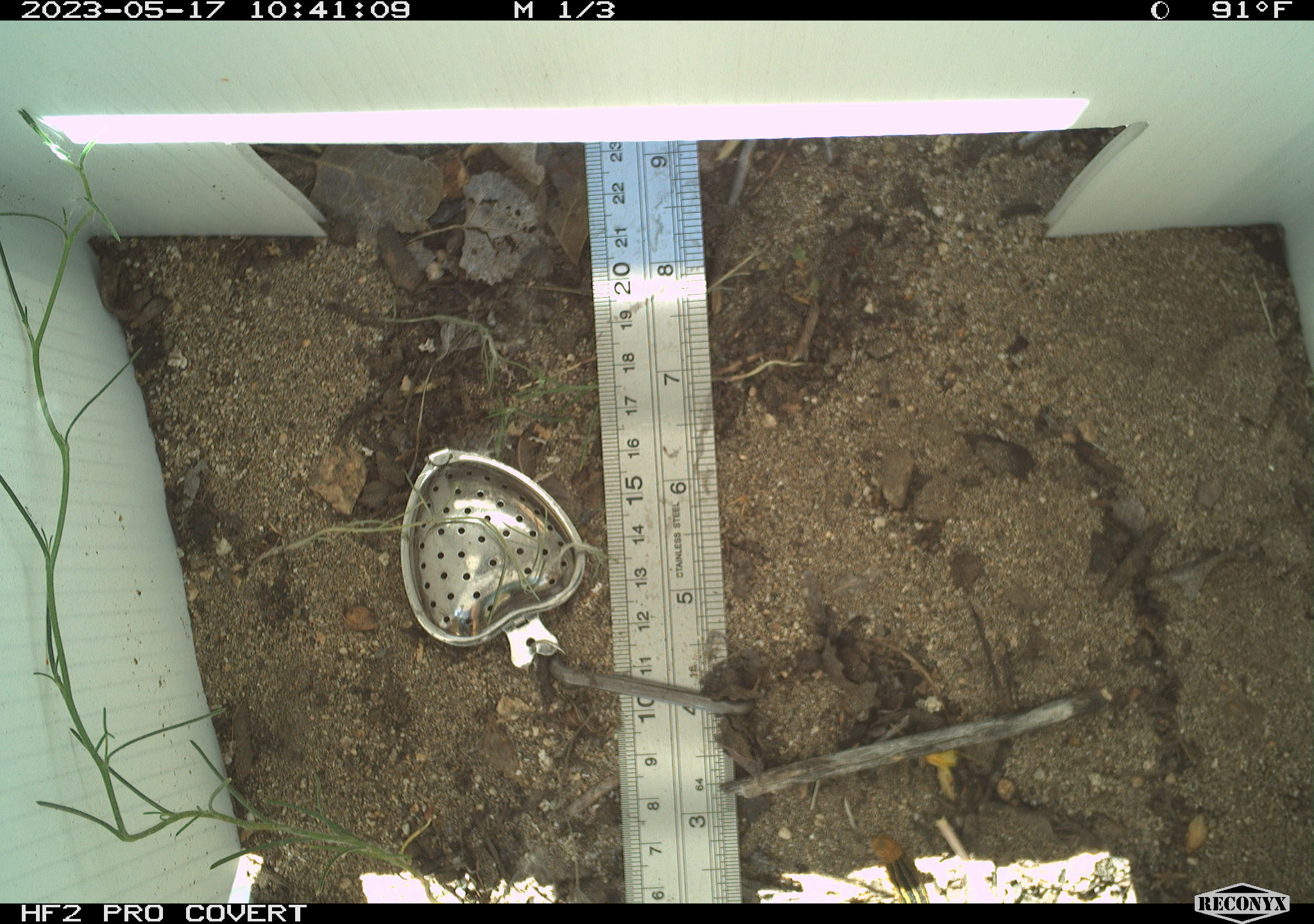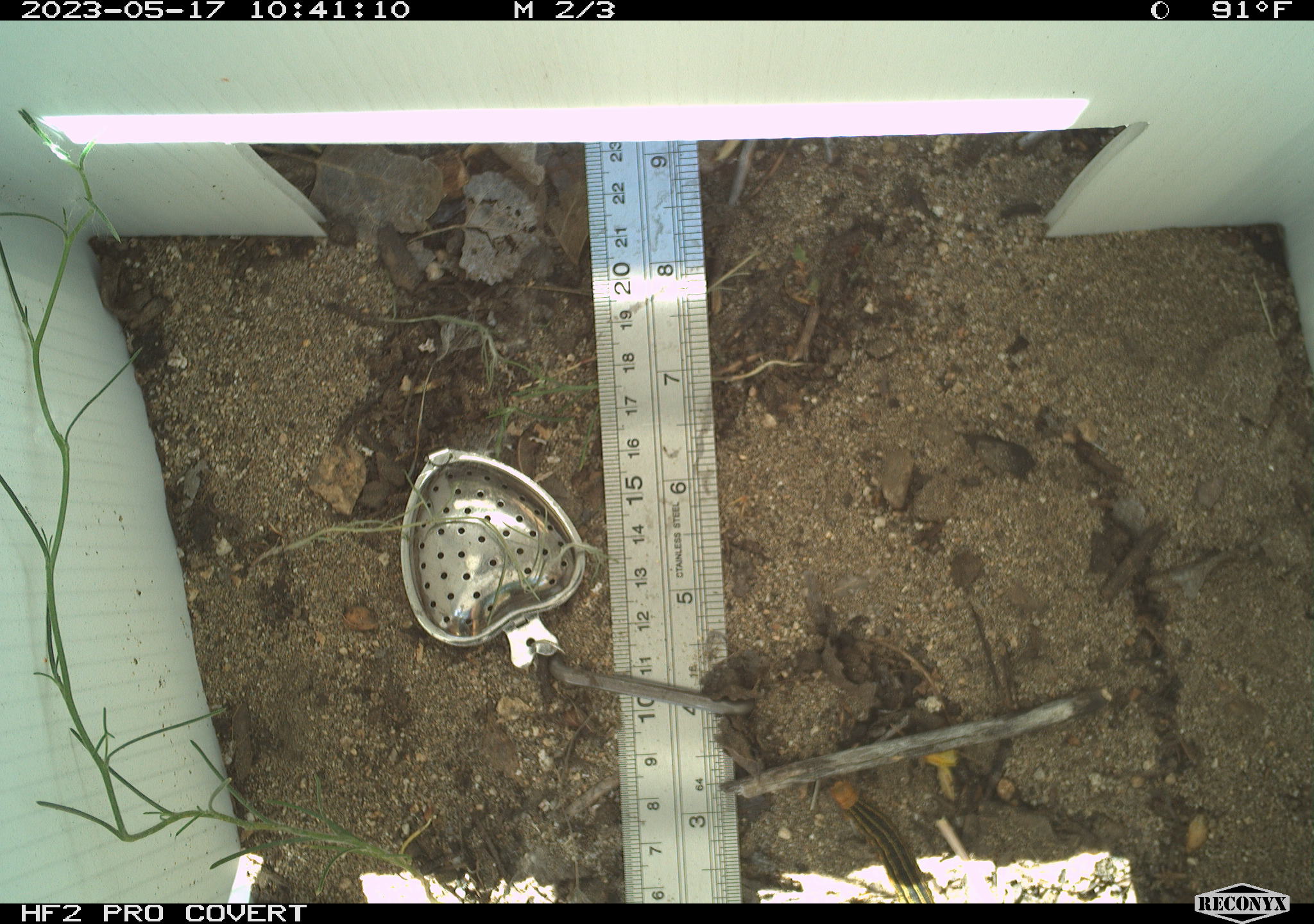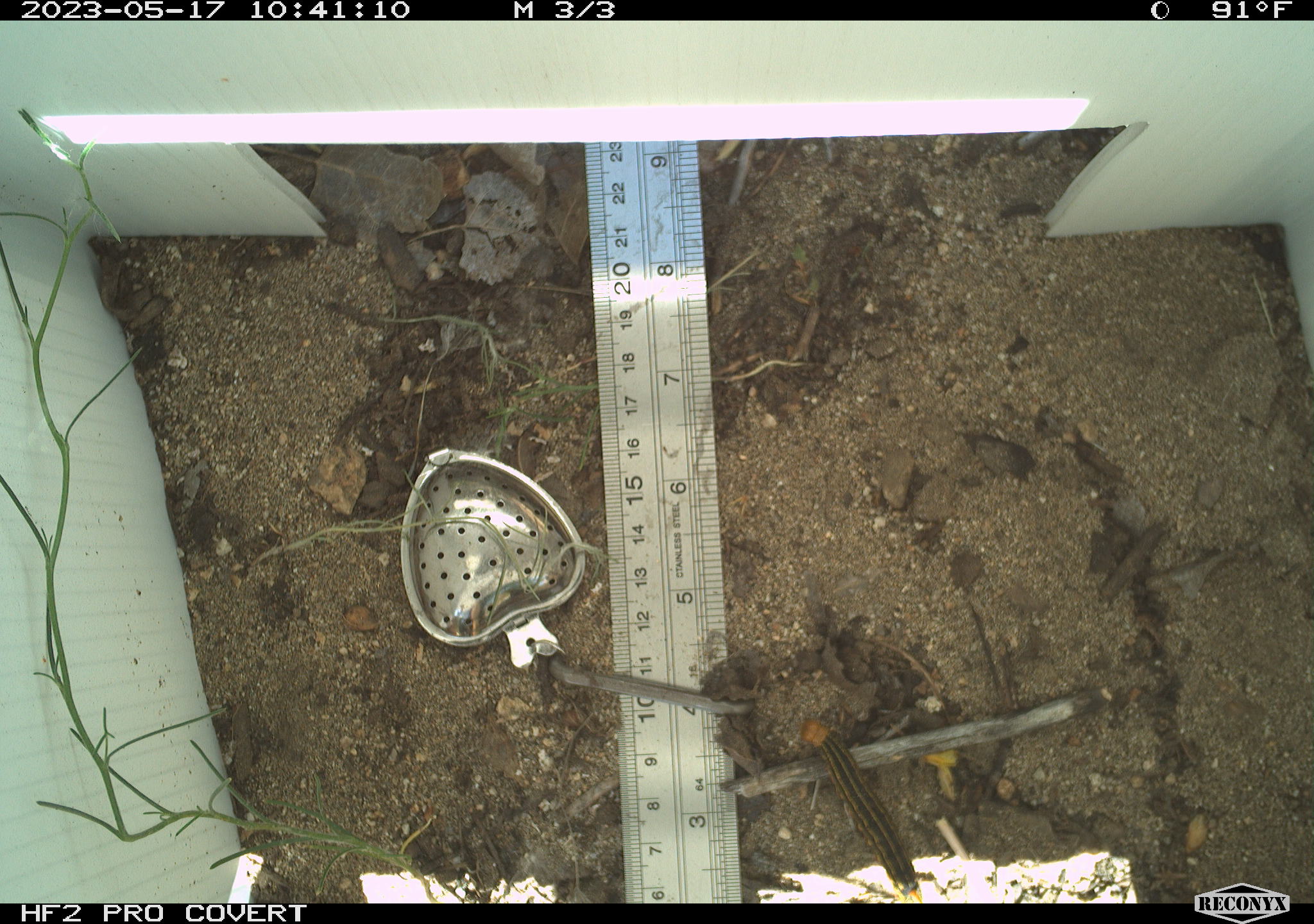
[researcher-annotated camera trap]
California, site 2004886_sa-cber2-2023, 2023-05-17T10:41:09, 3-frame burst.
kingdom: Animalia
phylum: Arthropoda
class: Insecta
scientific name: Insecta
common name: insect